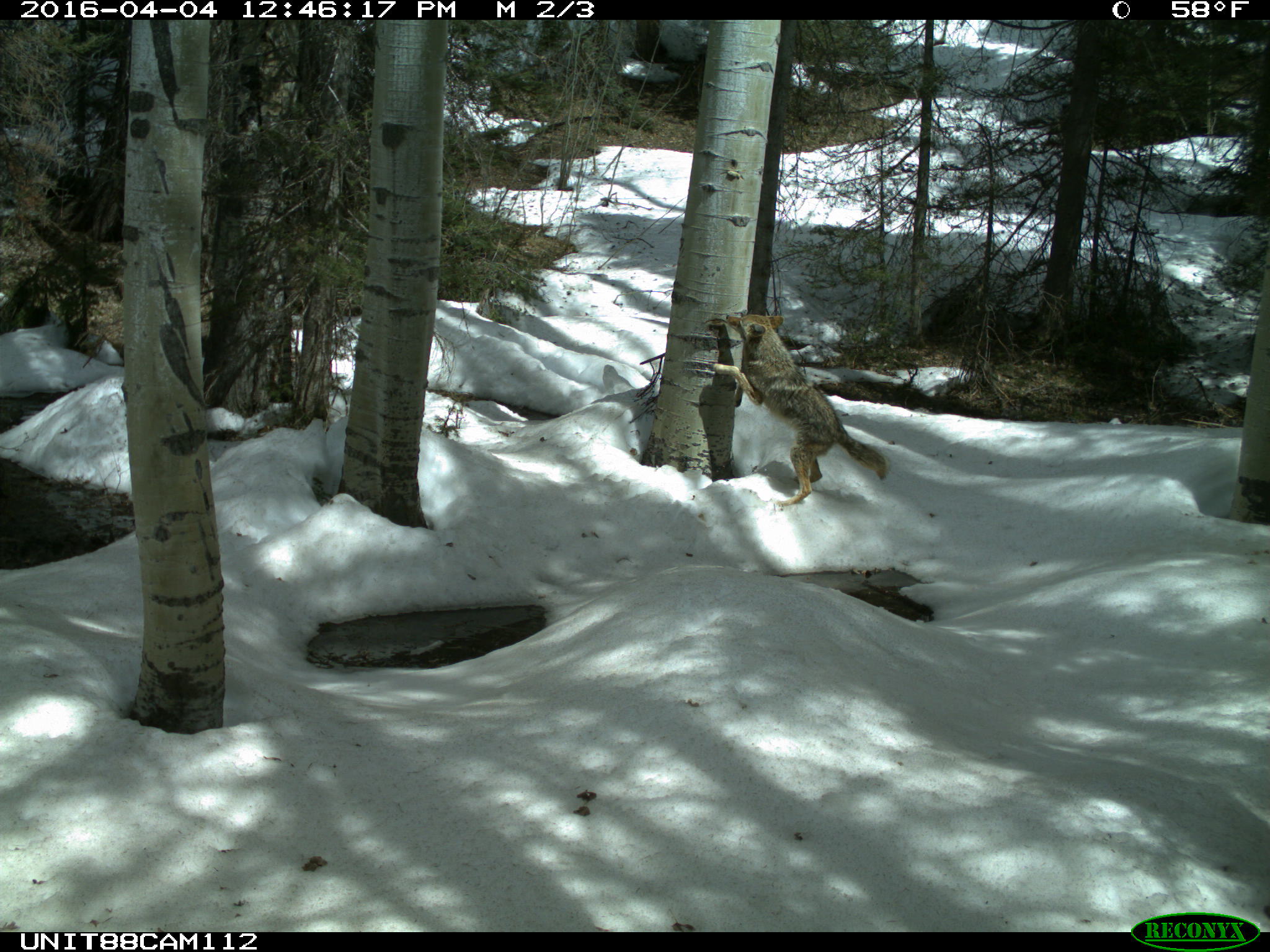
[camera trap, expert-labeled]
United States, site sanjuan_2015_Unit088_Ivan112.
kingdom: Animalia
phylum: Chordata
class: Mammalia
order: Carnivora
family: Canidae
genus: Canis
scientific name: Canis latrans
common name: coyote